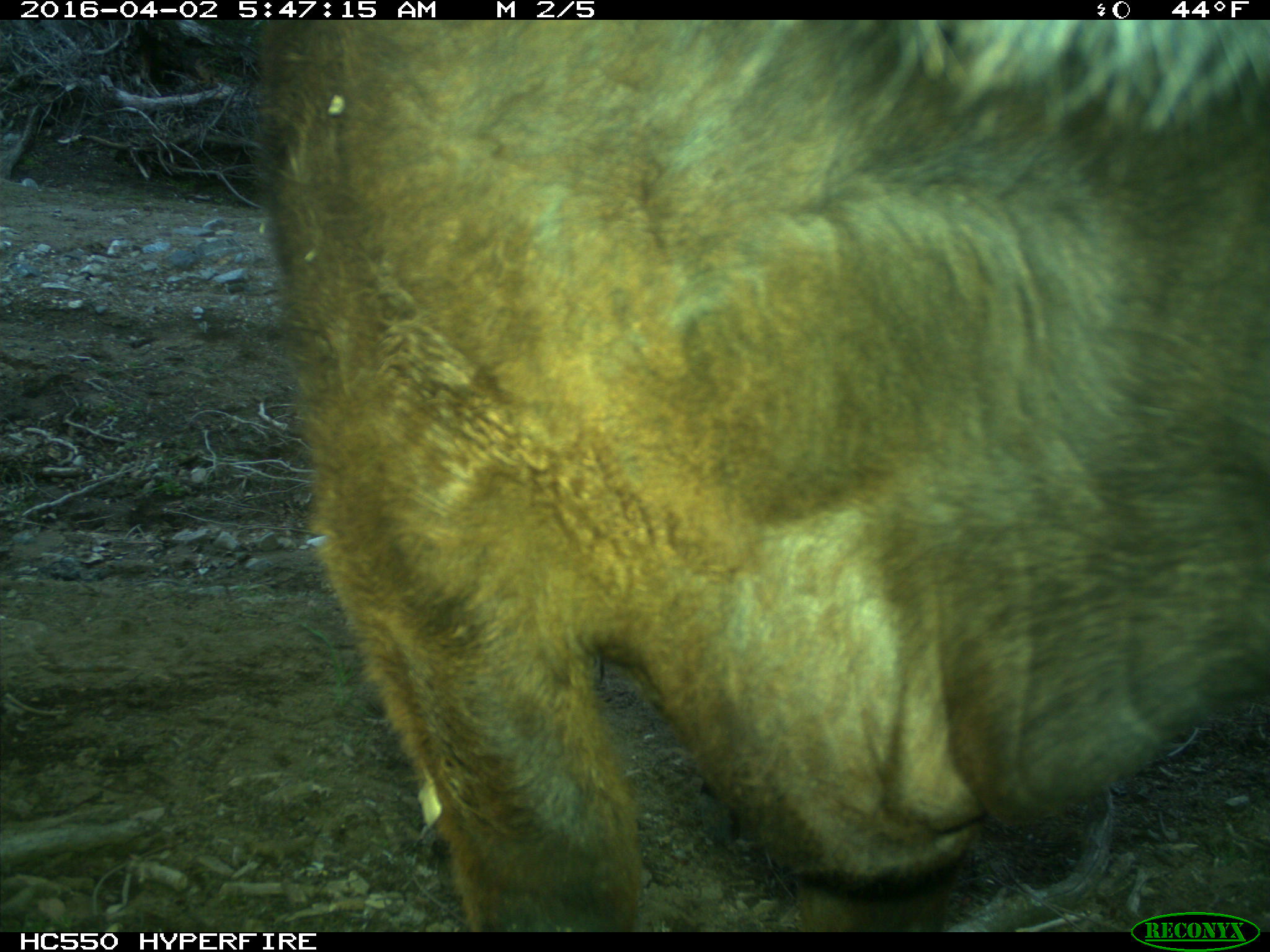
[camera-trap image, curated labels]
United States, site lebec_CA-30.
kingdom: Animalia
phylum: Chordata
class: Mammalia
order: Artiodactyla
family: Bovidae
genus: Bos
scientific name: Bos taurus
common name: domestic cow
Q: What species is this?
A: Bos taurus (domestic cow).